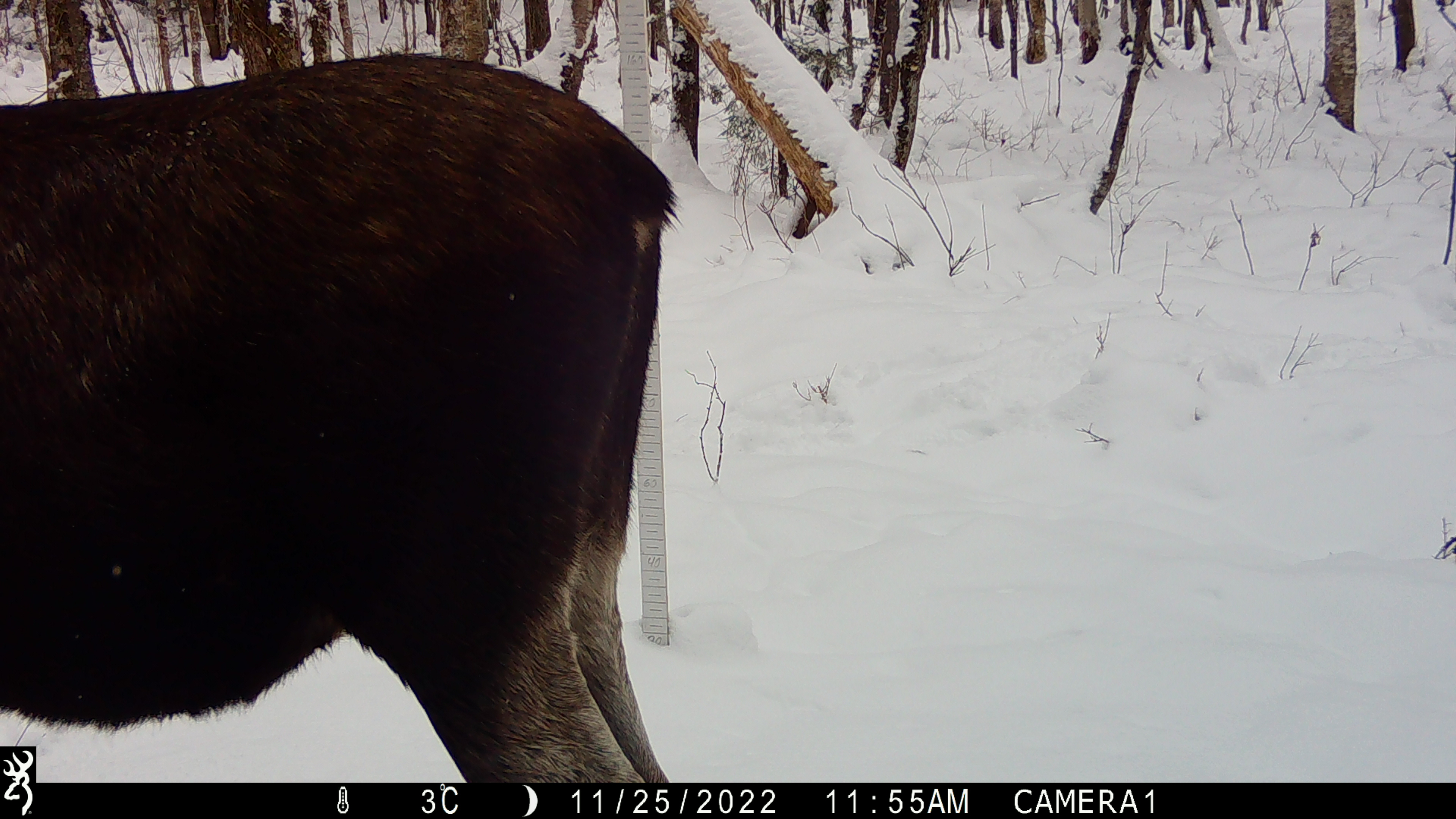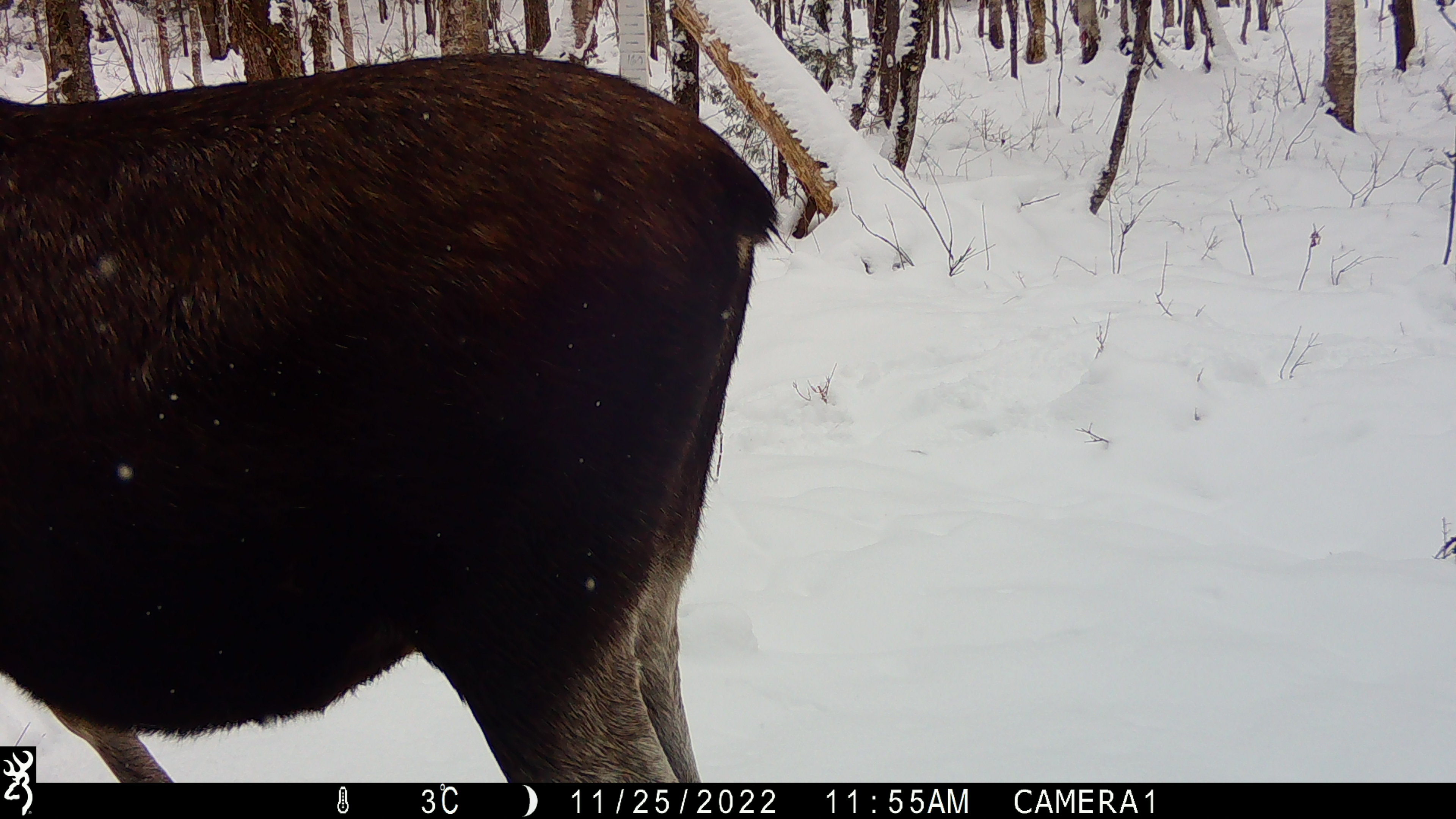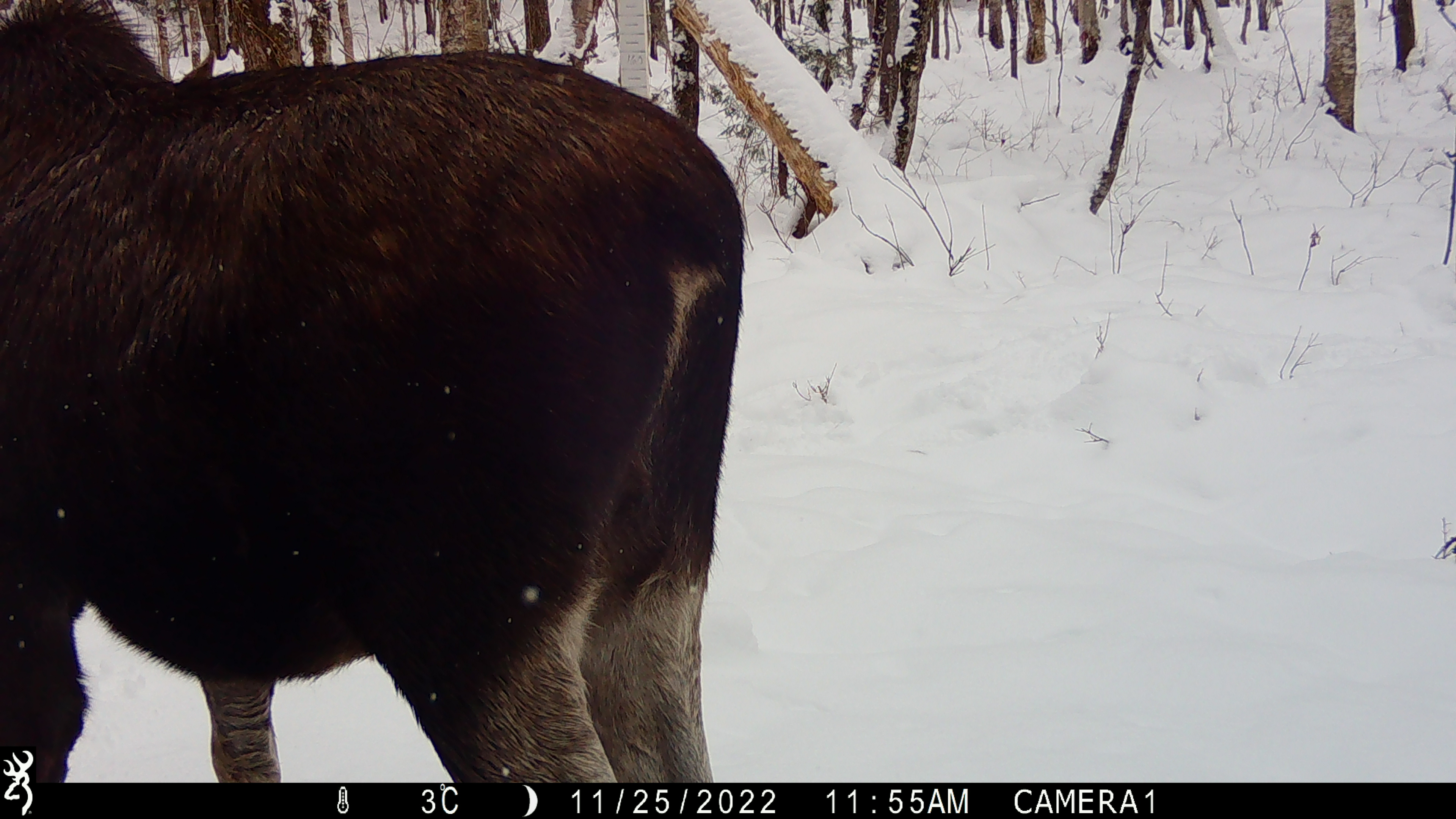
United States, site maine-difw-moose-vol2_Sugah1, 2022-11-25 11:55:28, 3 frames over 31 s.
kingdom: Animalia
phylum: Chordata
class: Mammalia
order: Artiodactyla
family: Cervidae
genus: Alces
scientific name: Alces alces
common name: moose